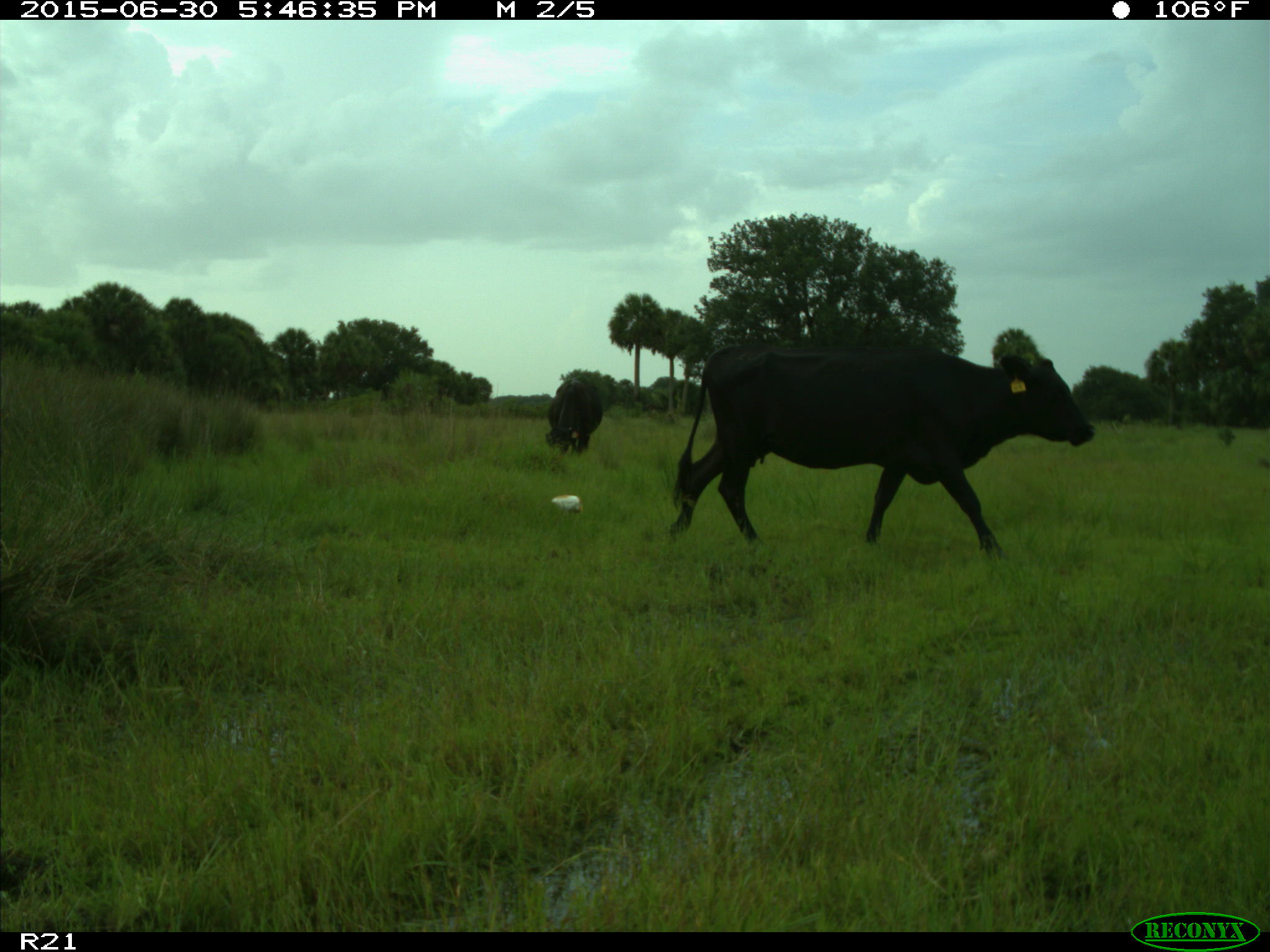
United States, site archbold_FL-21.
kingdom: Animalia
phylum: Chordata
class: Mammalia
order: Artiodactyla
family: Bovidae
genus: Bos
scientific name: Bos taurus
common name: domestic cow